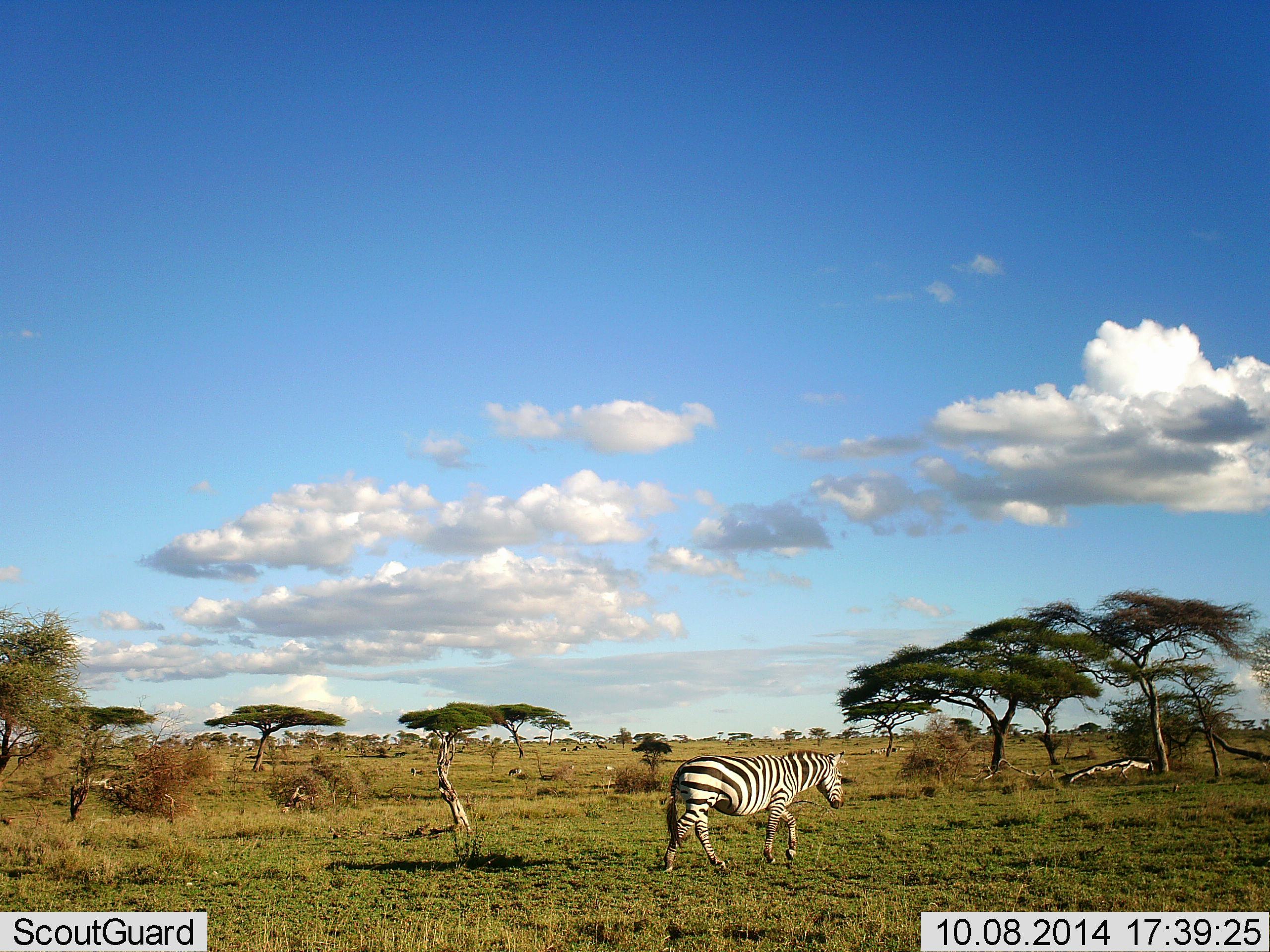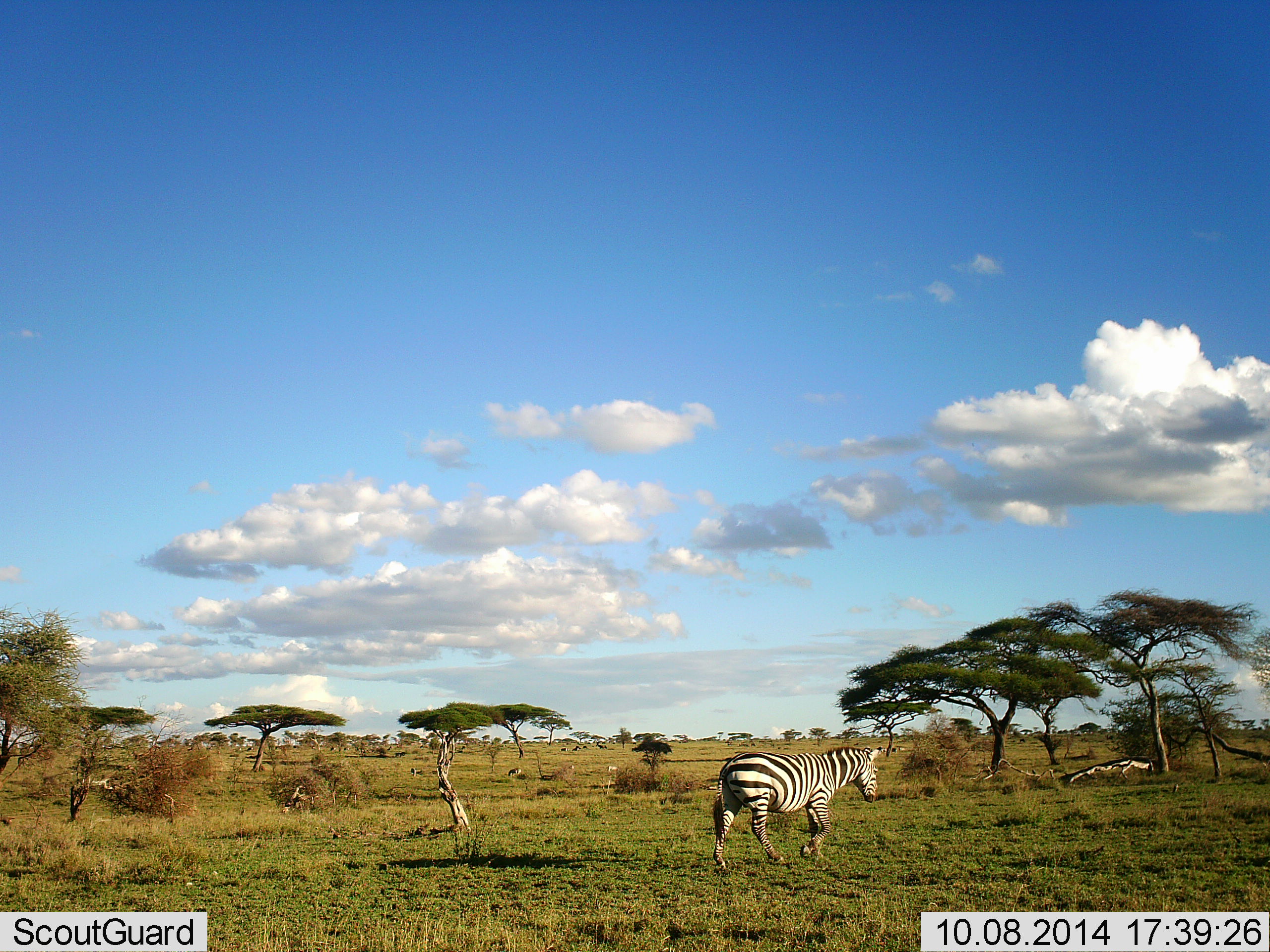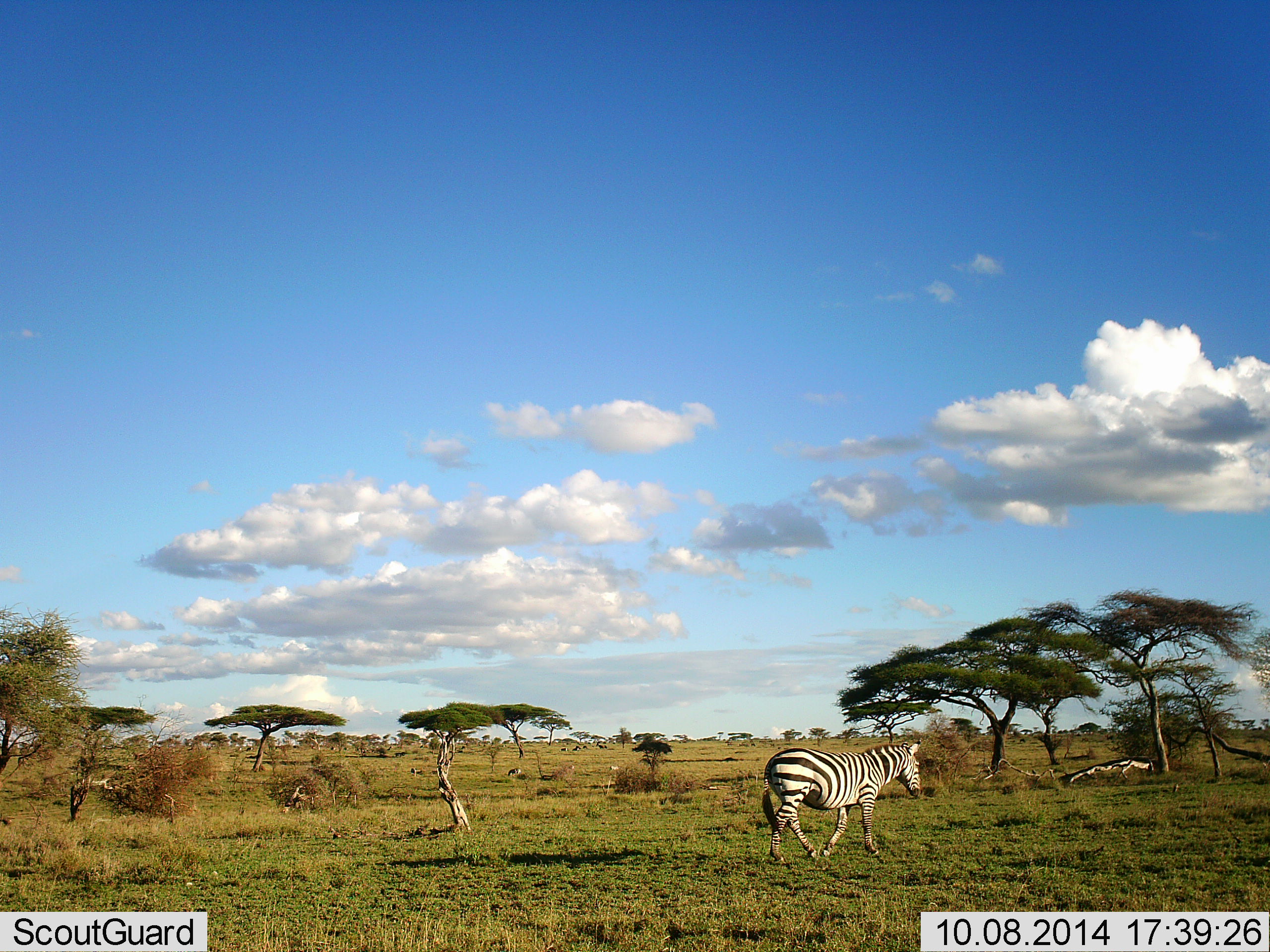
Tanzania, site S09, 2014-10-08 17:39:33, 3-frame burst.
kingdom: Animalia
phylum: Chordata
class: Mammalia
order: Perissodactyla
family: Equidae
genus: Equus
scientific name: Equus quagga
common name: plains zebra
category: zebra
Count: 1.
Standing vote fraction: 30%.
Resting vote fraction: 0%.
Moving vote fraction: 80%.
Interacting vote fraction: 0%.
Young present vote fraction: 0%.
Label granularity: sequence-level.